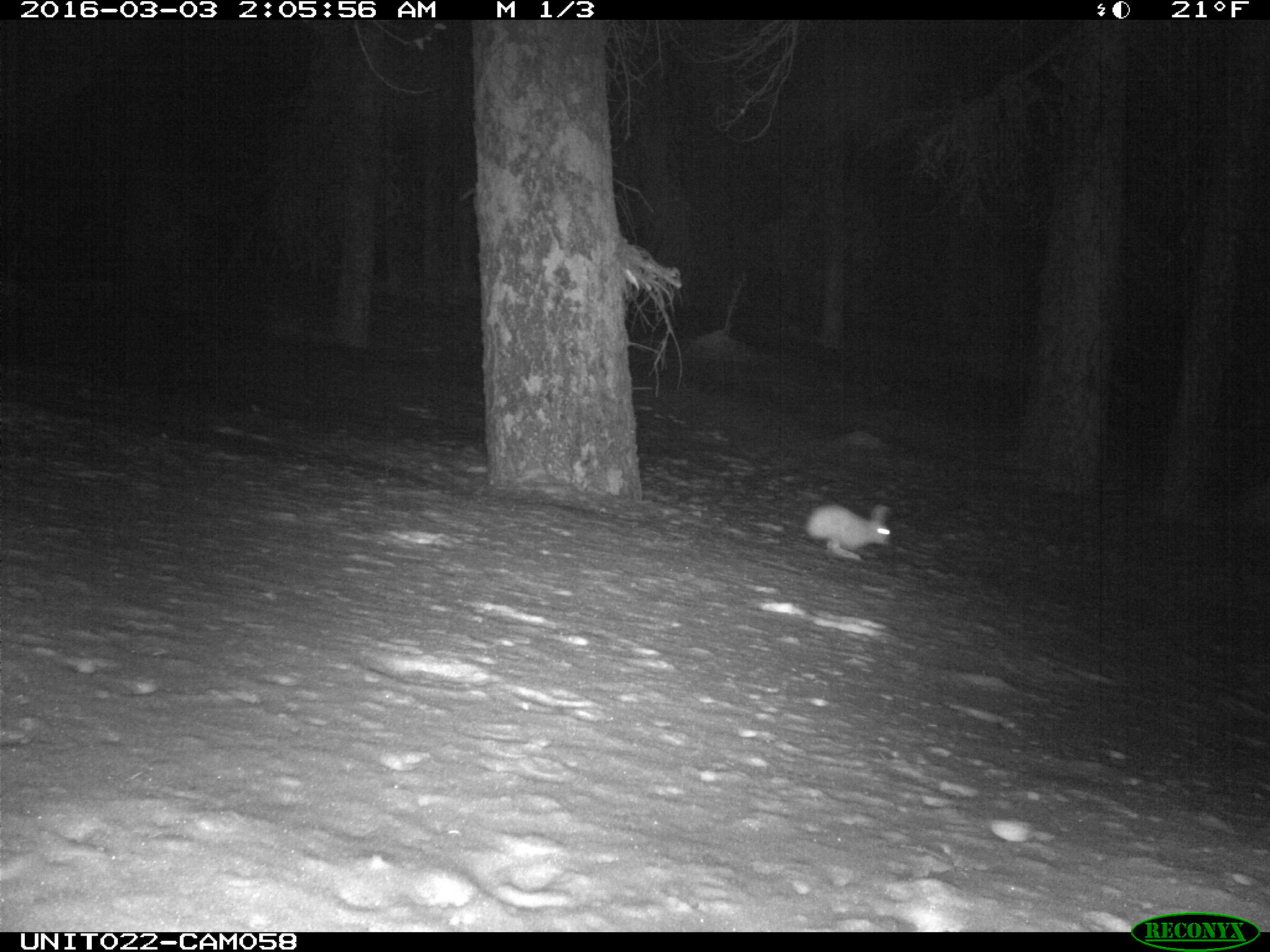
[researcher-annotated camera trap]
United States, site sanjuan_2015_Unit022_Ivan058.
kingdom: Animalia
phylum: Chordata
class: Mammalia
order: Lagomorpha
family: Leporidae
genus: Lepus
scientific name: Lepus americanus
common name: snowshoe hare